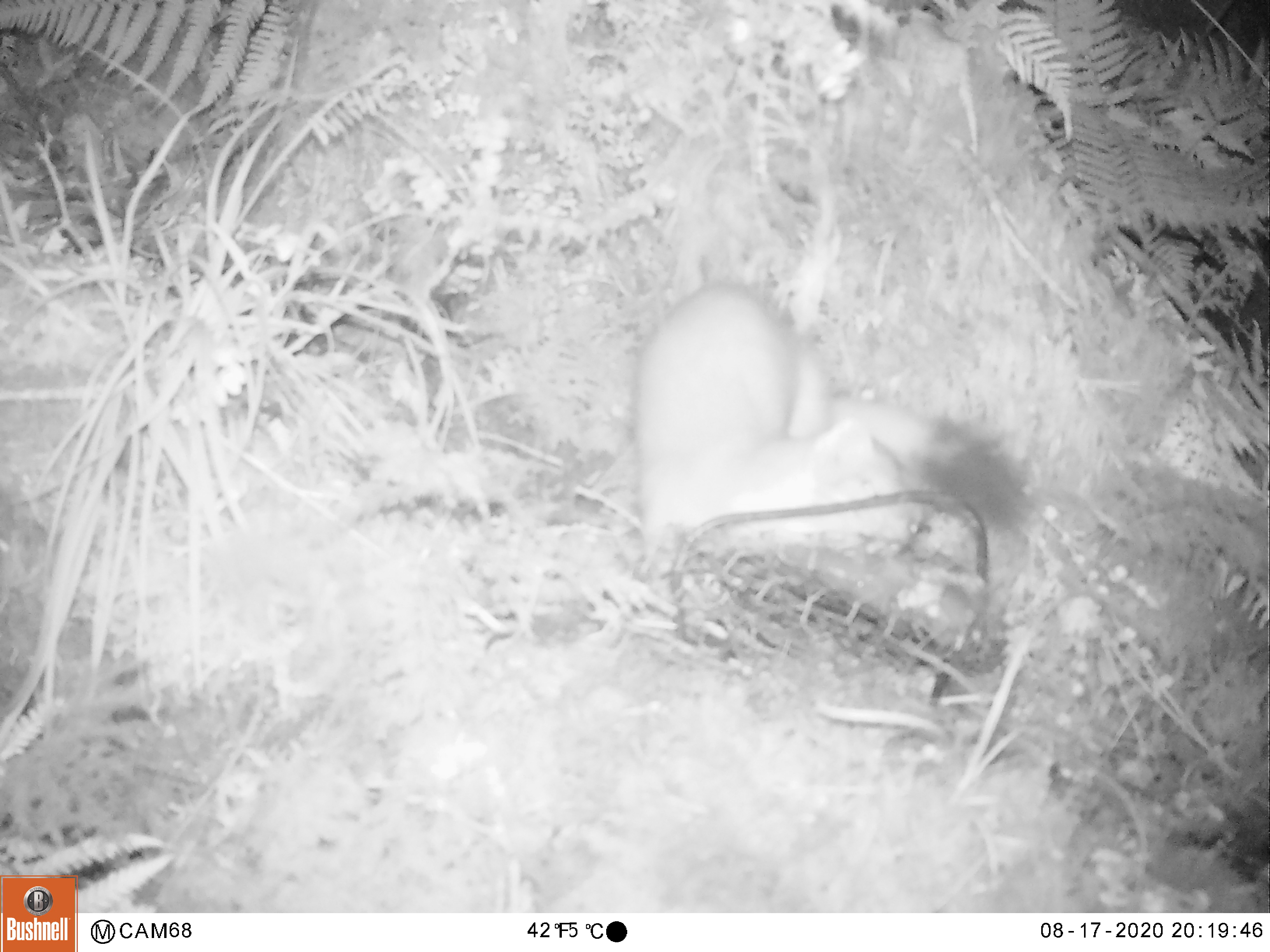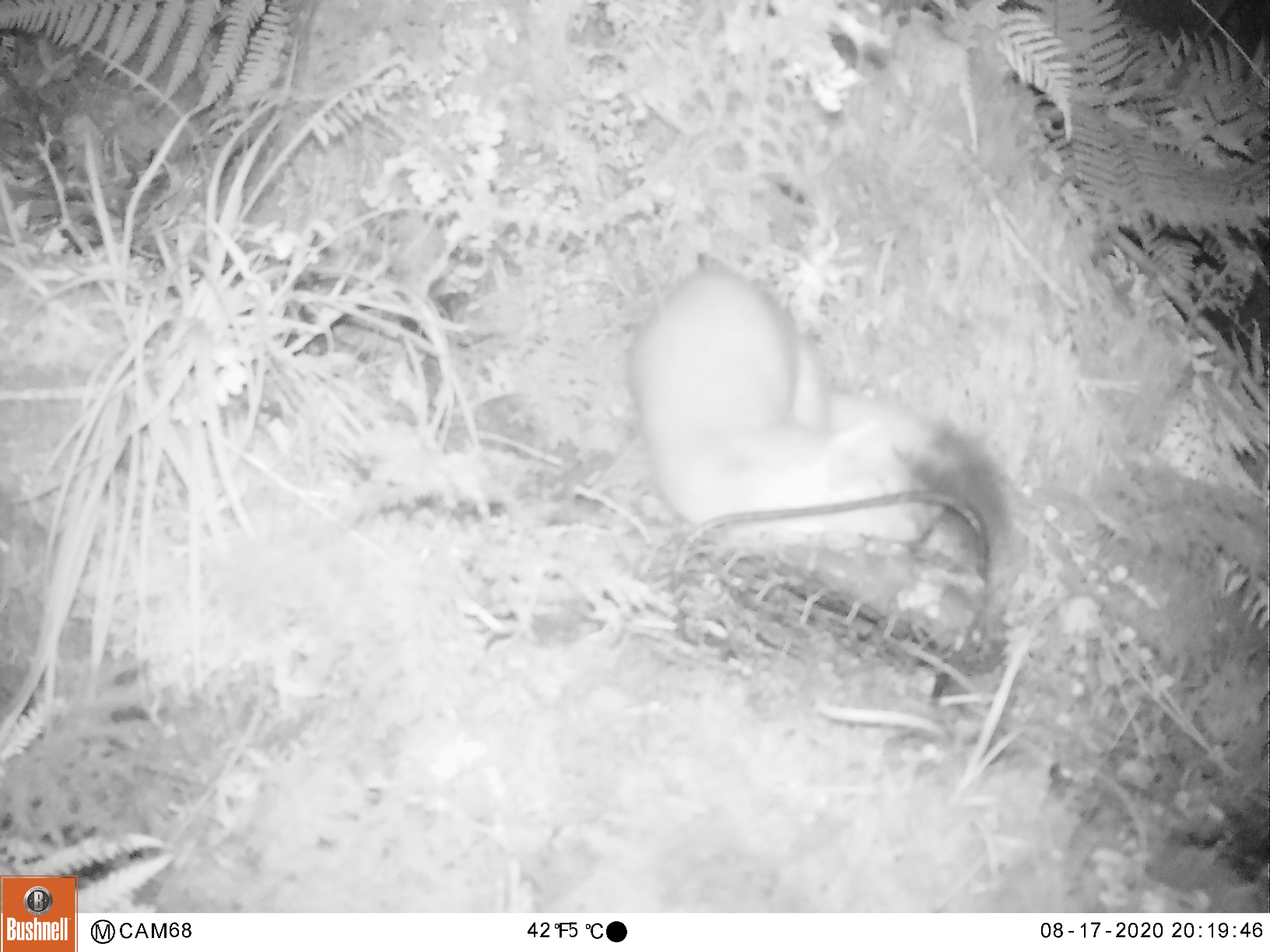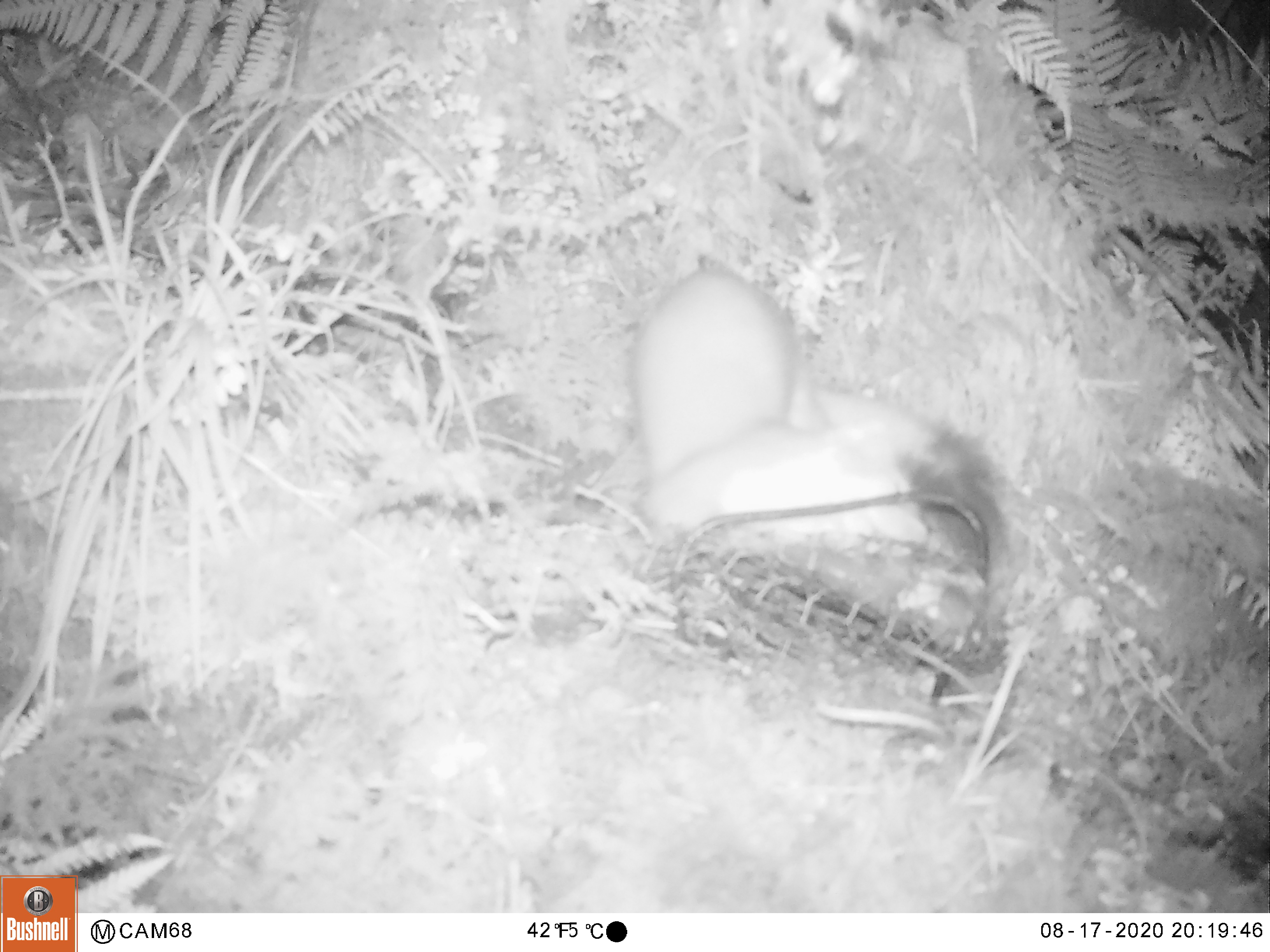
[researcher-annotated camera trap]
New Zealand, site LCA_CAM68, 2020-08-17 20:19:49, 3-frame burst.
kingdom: Animalia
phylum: Chordata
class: Mammalia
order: Carnivora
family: Mustelidae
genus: Mustela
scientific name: Mustela erminea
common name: stoat